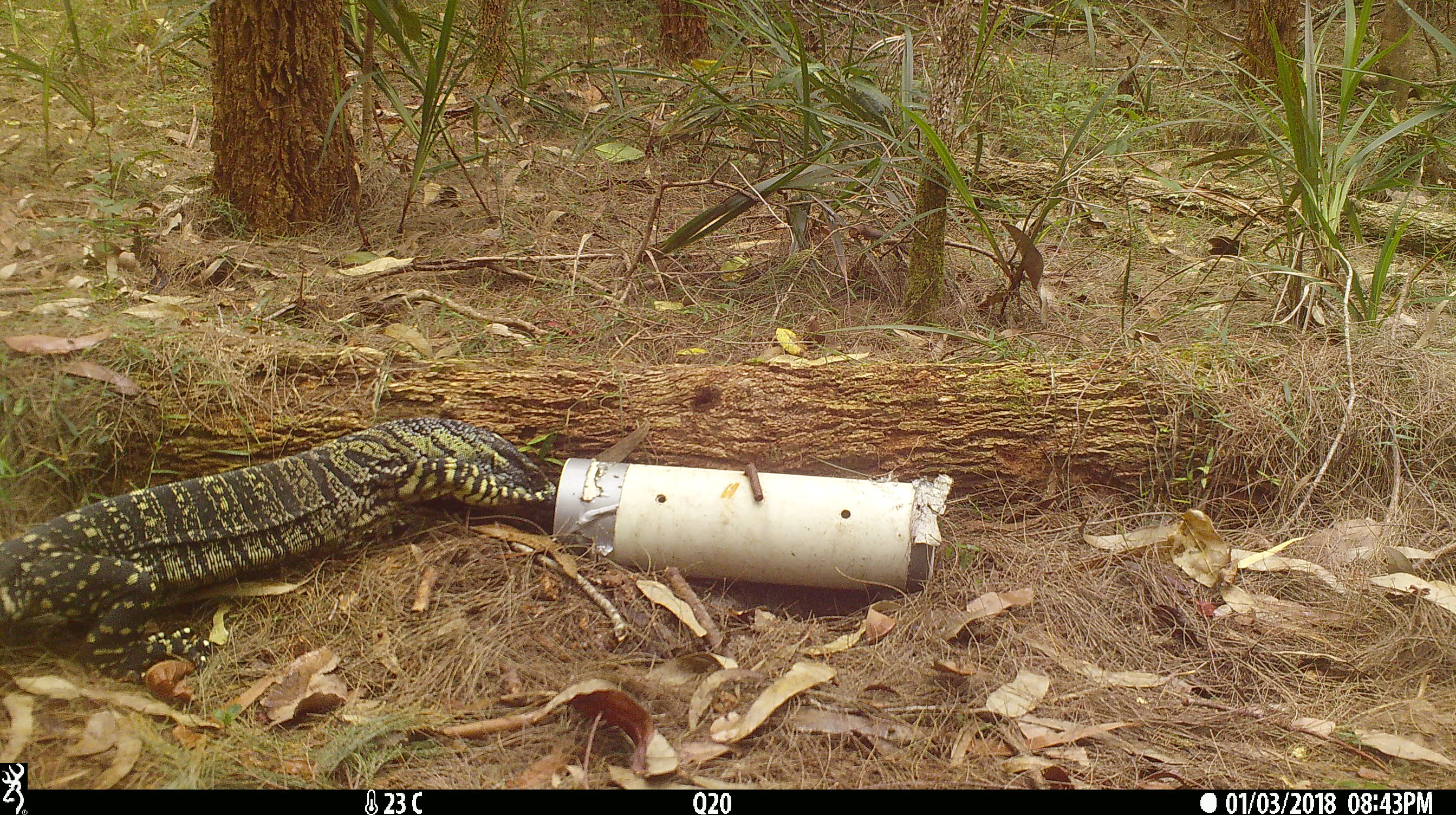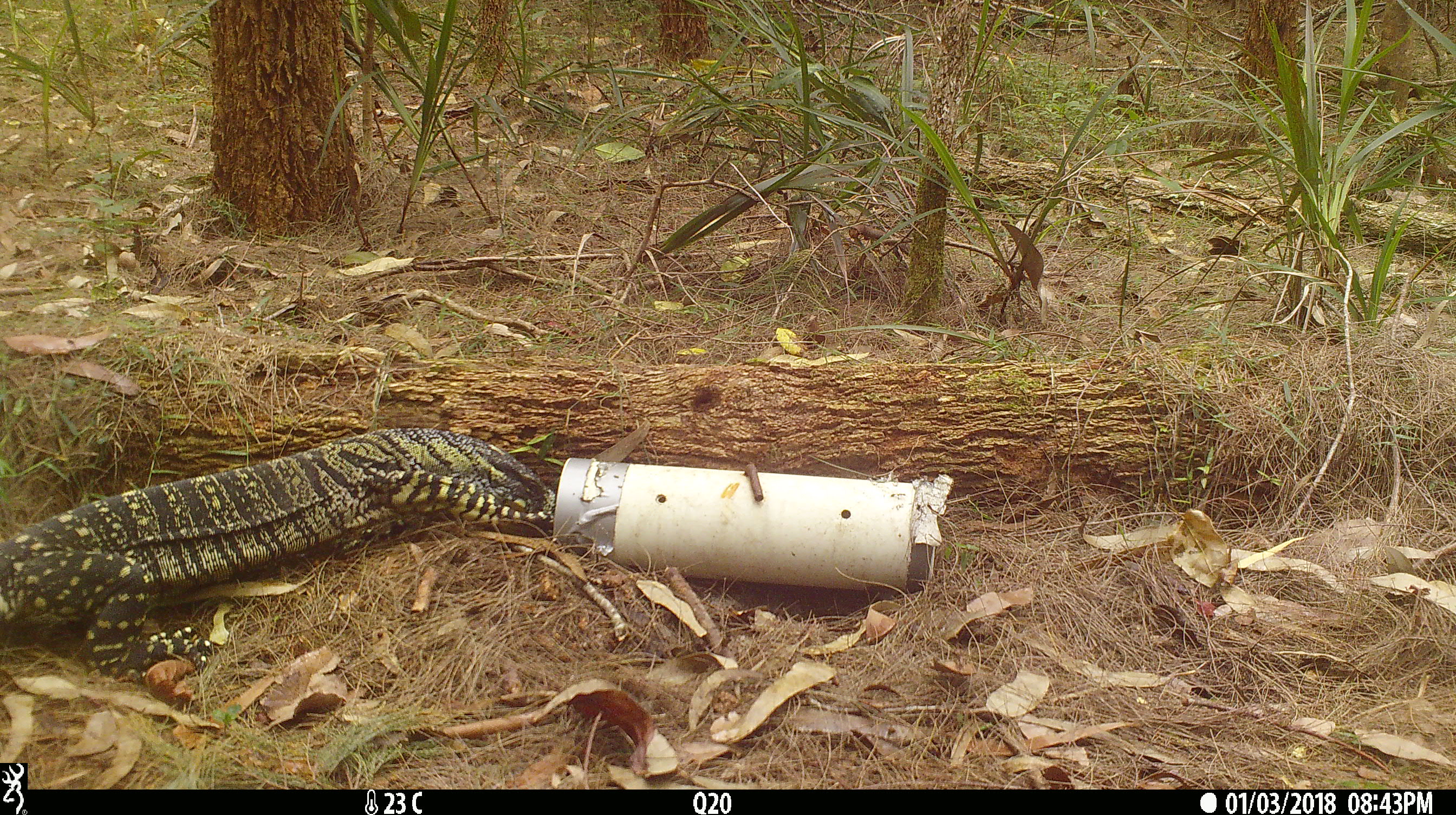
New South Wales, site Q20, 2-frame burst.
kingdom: Animalia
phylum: Chordata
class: Reptilia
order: Squamata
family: Varanidae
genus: Varanus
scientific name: Varanus varius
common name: lace monitor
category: goanna